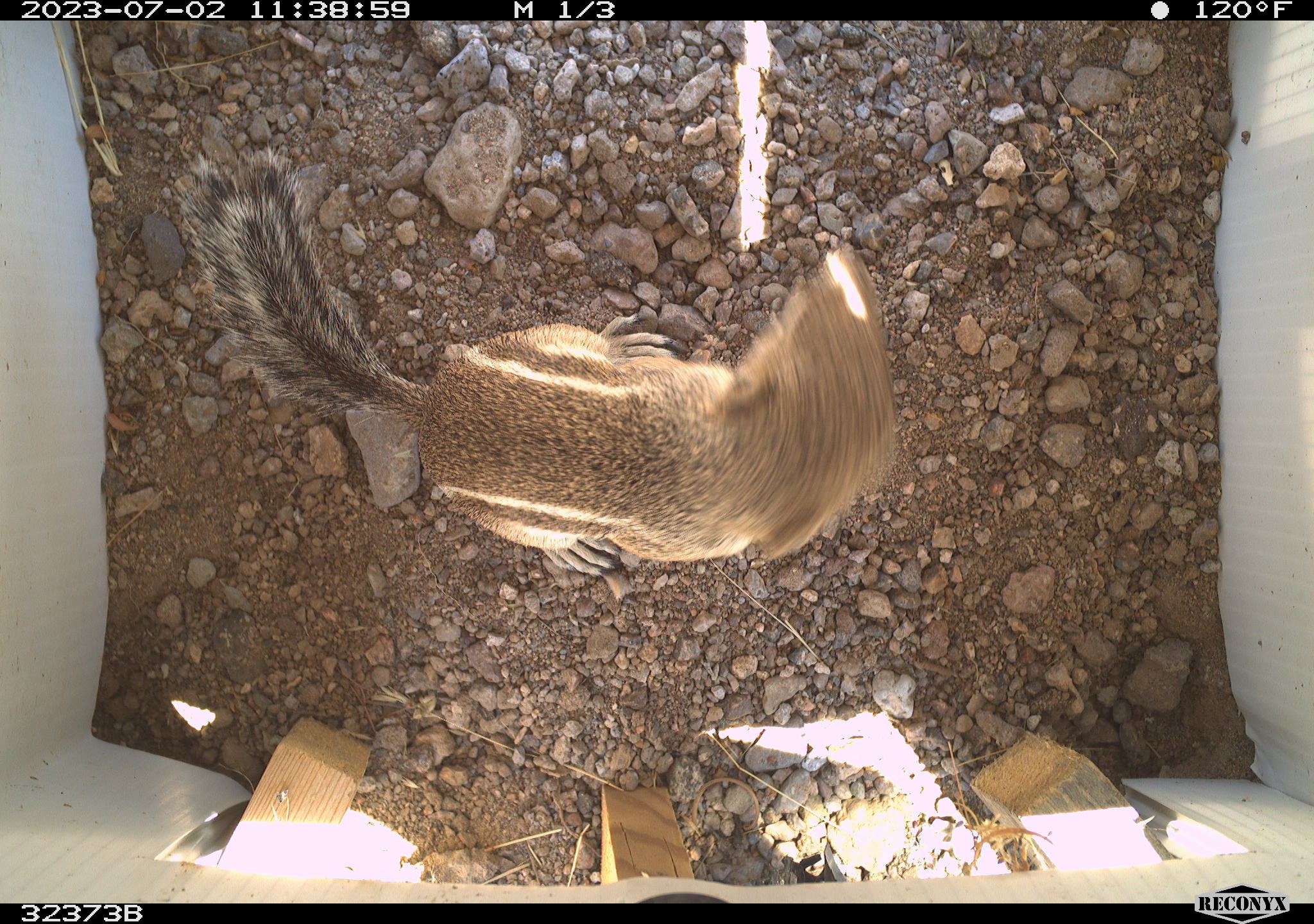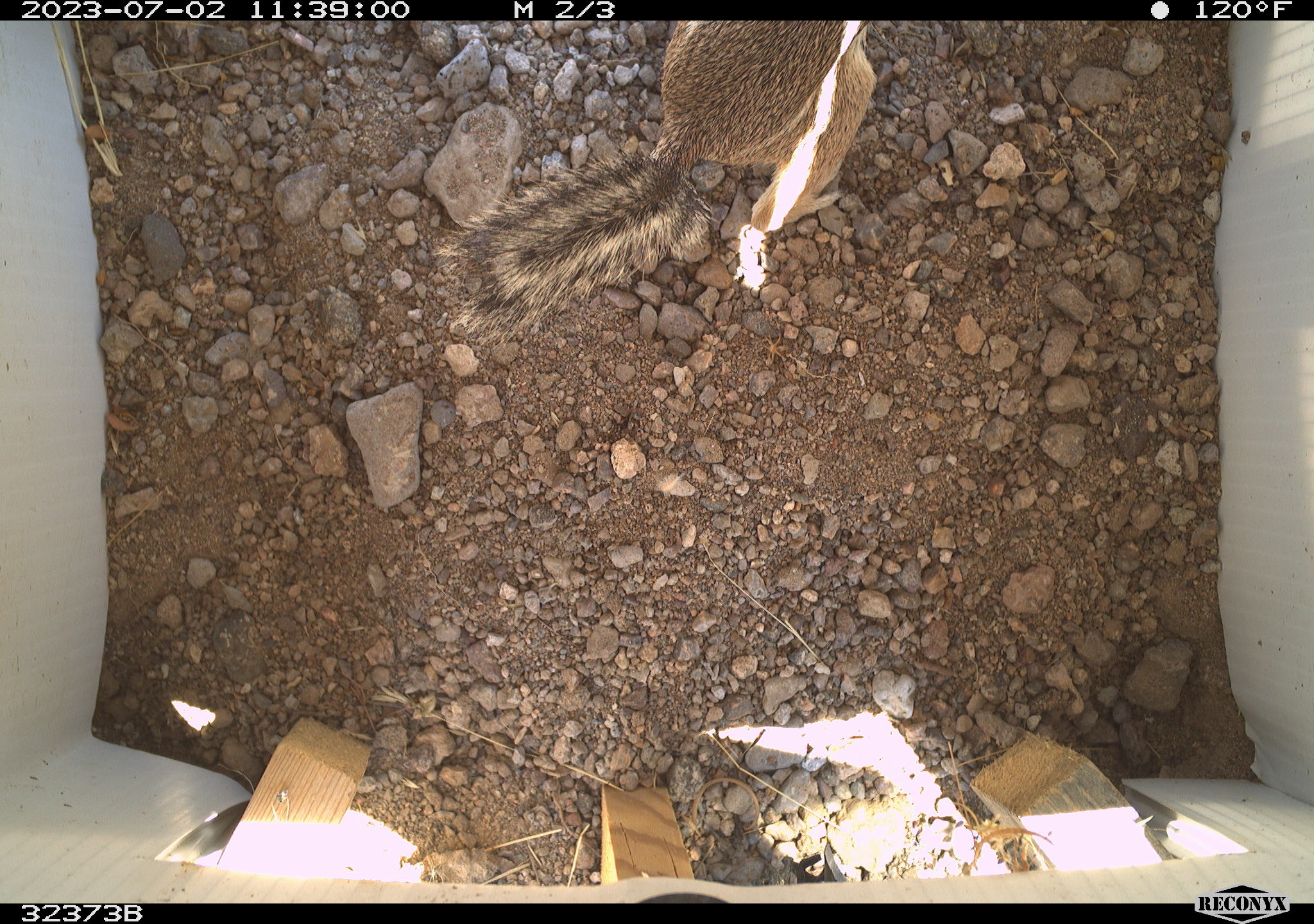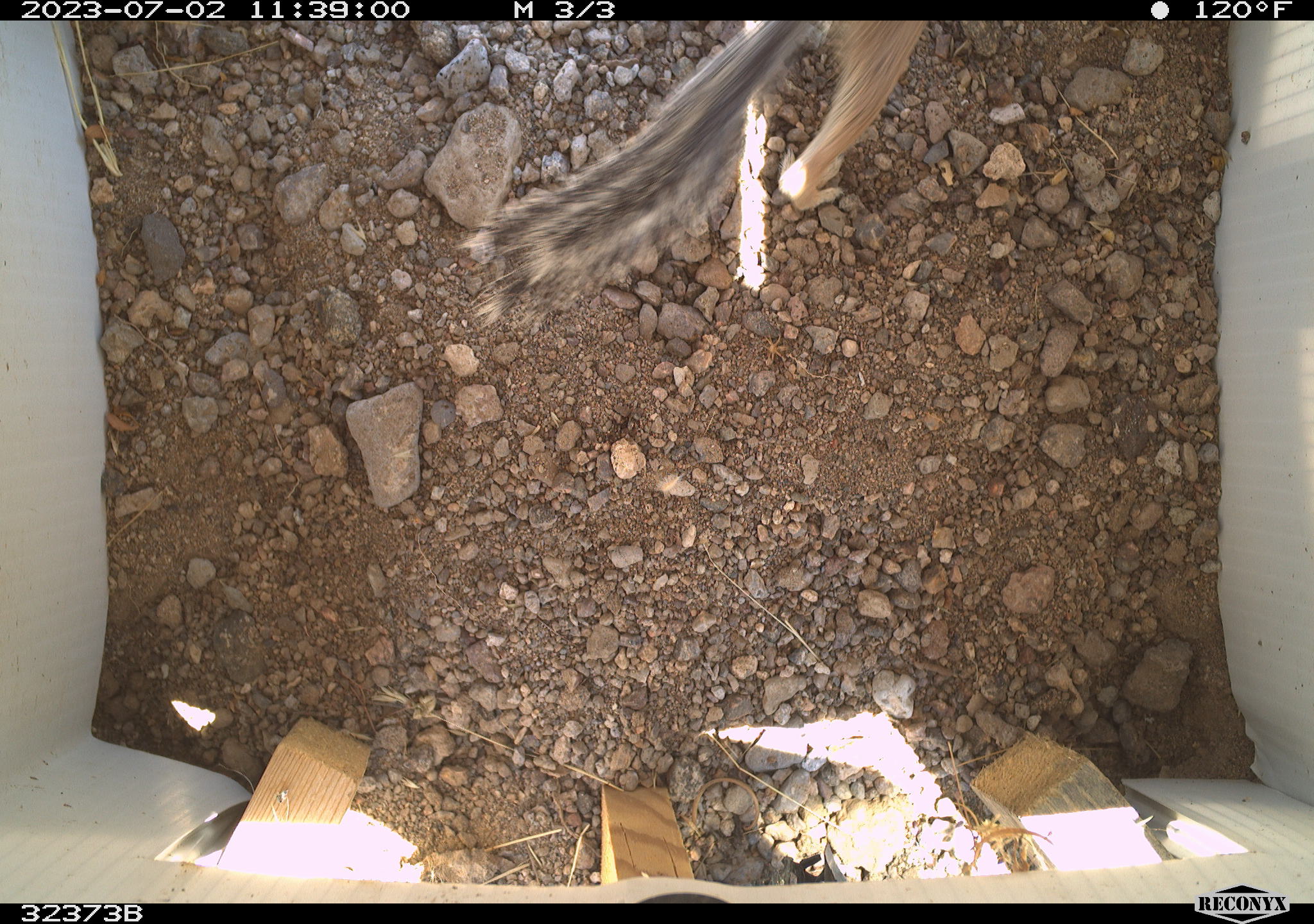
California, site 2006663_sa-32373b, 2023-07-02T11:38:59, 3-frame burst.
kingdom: Animalia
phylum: Chordata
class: Mammalia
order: Rodentia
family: Sciuridae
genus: Ammospermophilus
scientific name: Ammospermophilus leucurus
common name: white-tailed antelope squirrel